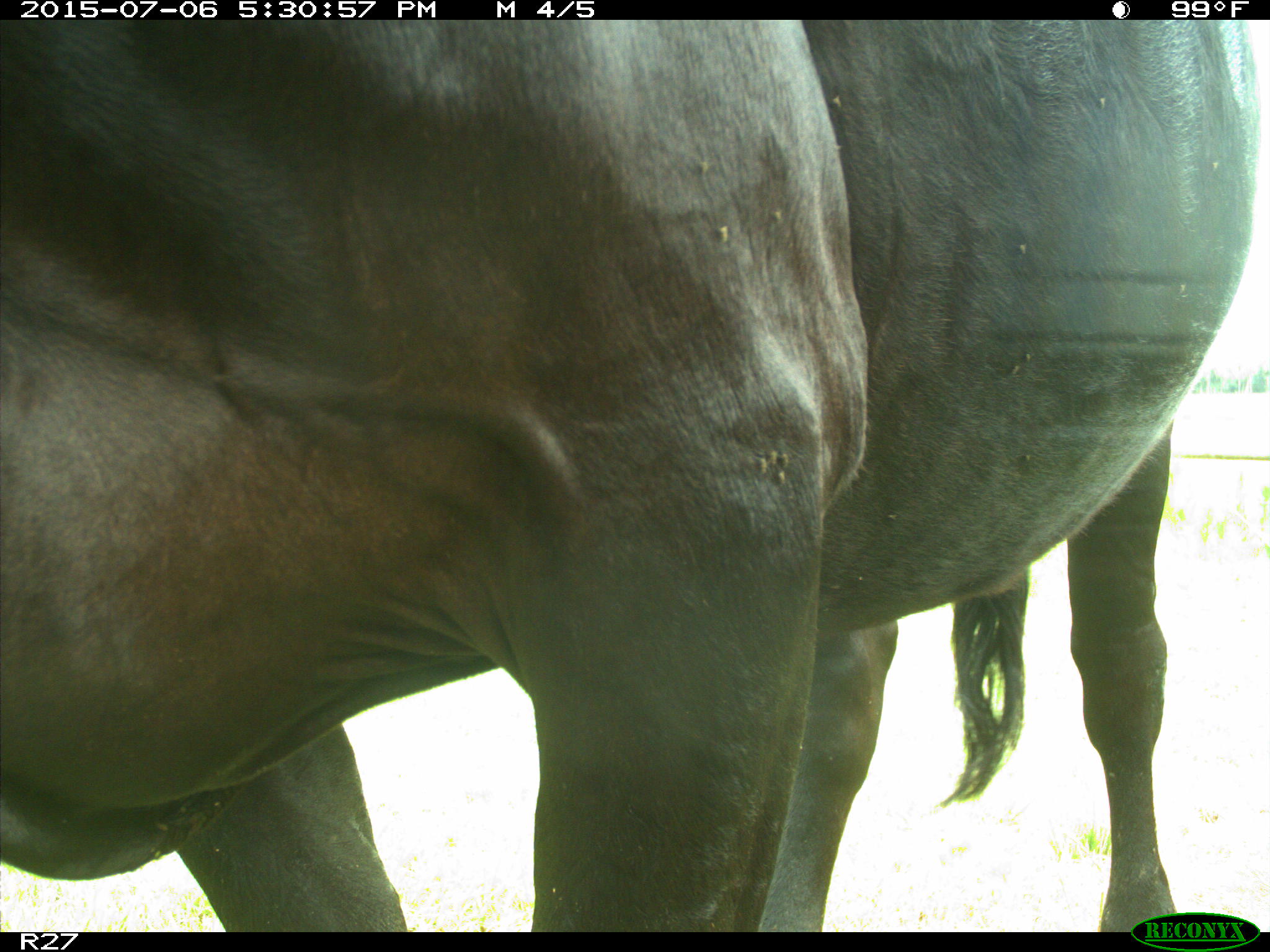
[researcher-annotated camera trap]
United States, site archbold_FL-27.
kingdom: Animalia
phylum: Chordata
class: Mammalia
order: Artiodactyla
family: Bovidae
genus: Bos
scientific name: Bos taurus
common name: domestic cow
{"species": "Bos taurus (domestic cow)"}